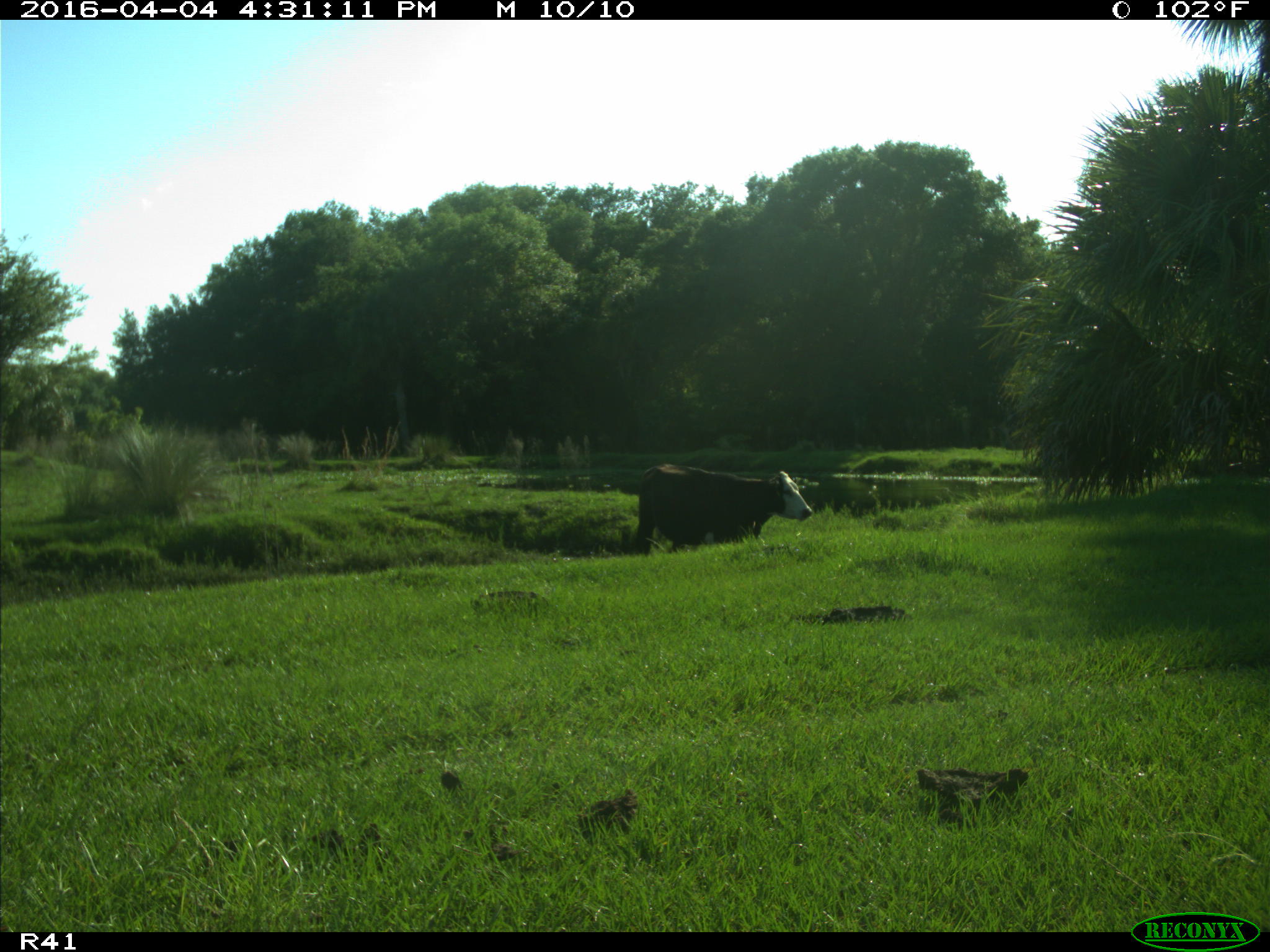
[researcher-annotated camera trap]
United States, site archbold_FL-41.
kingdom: Animalia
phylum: Chordata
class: Mammalia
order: Artiodactyla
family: Bovidae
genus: Bos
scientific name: Bos taurus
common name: domestic cow